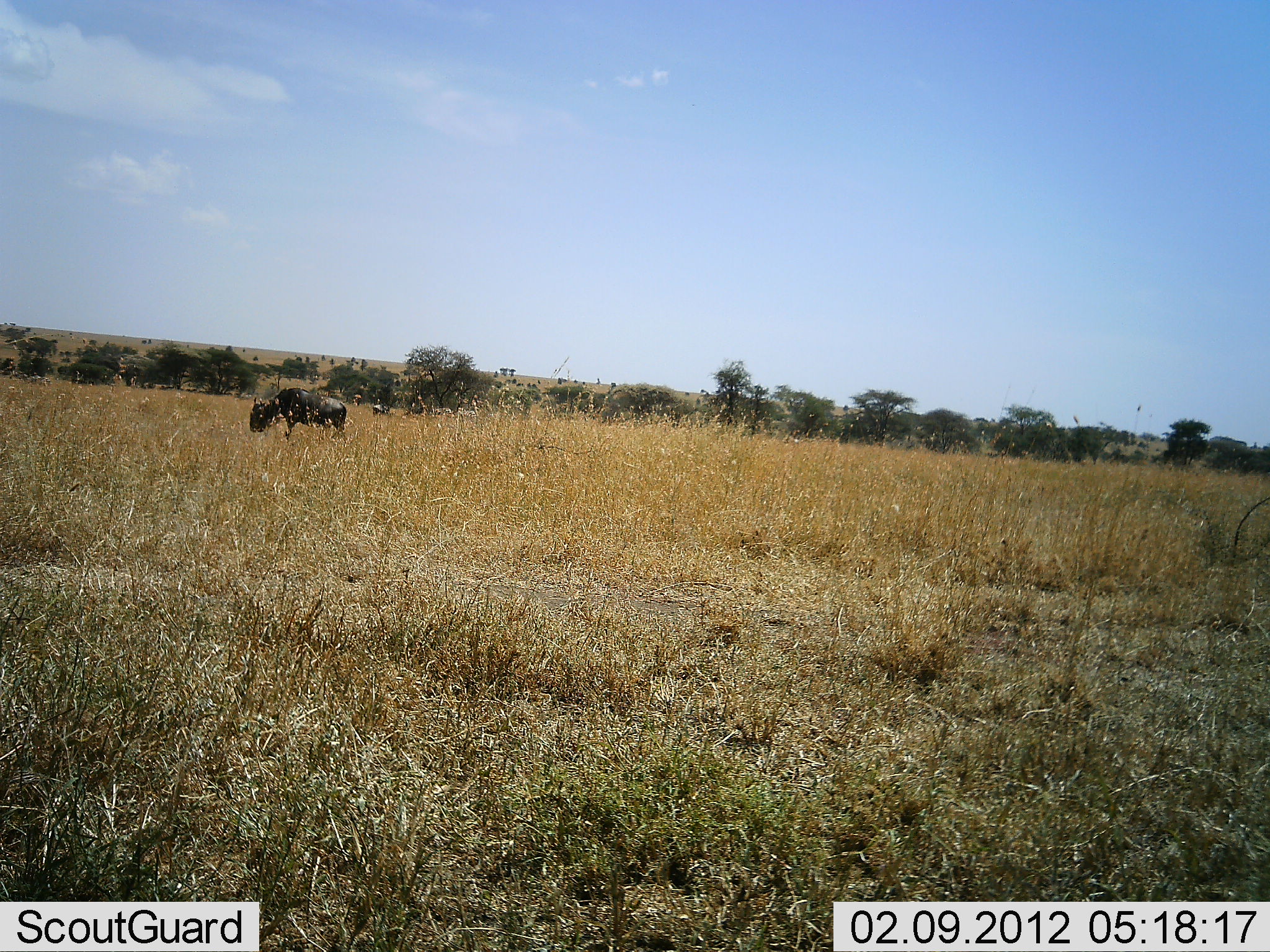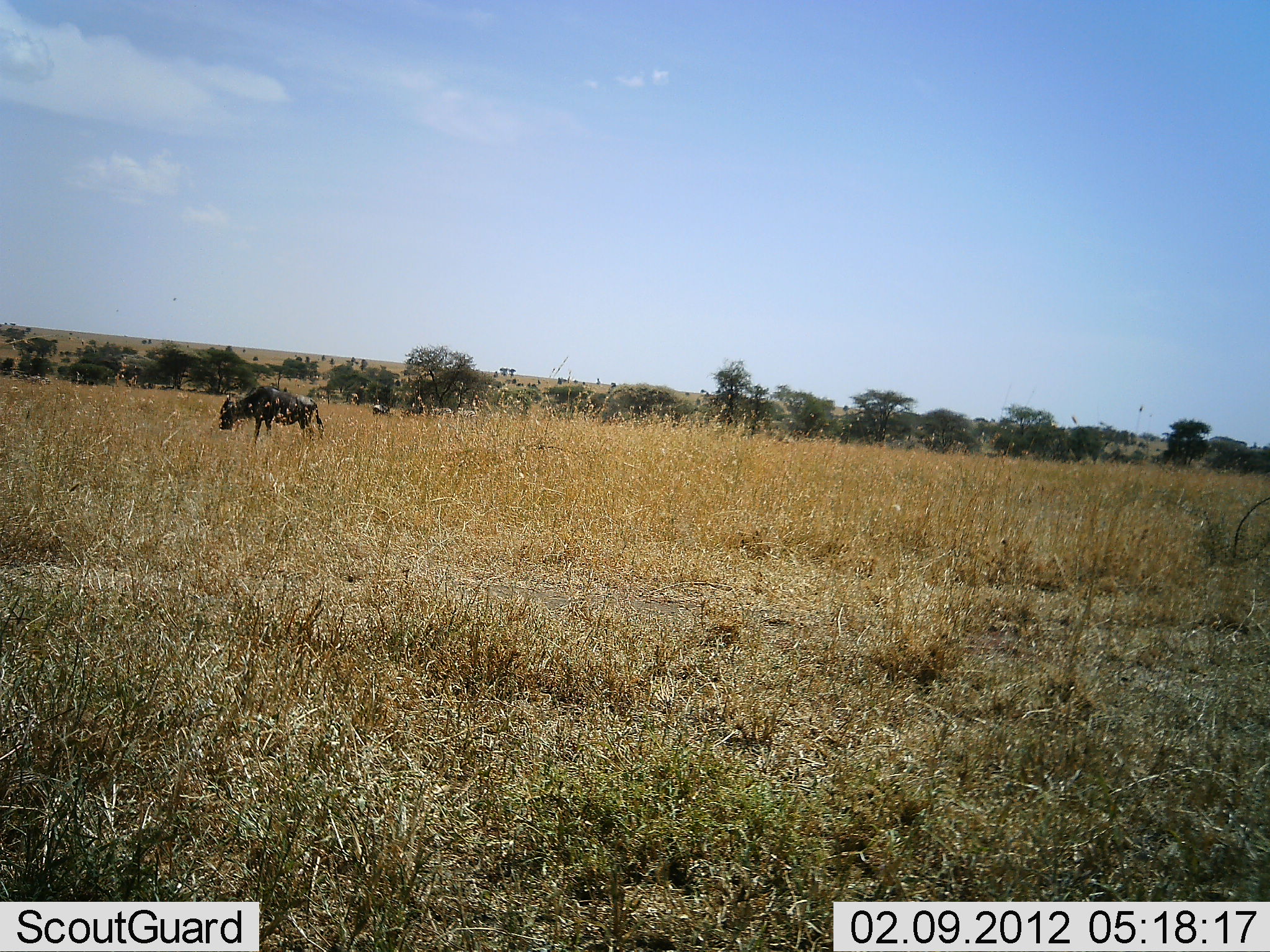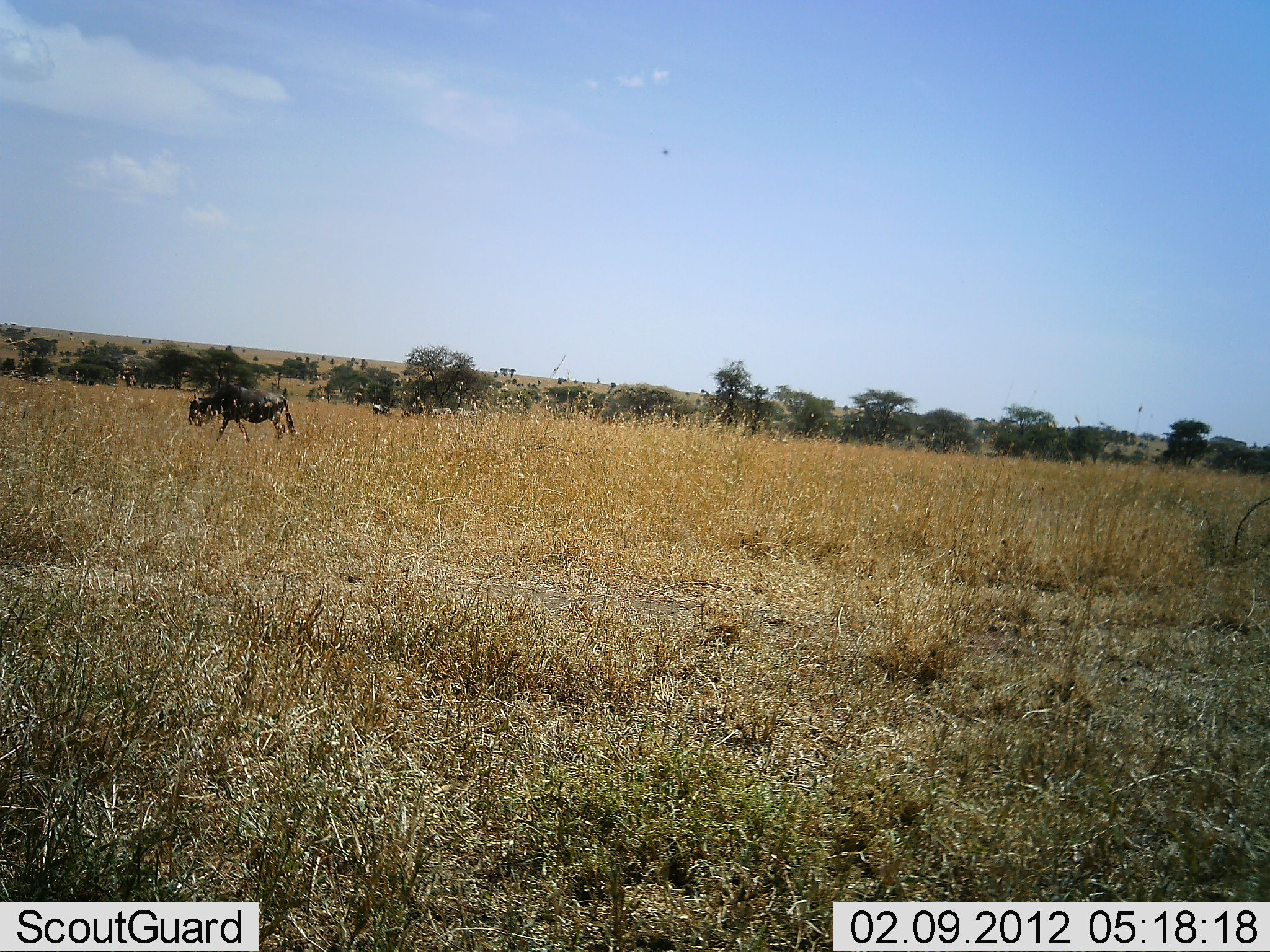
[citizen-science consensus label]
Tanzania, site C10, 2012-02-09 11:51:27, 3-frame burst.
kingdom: Animalia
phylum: Chordata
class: Mammalia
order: Artiodactyla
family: Bovidae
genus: Connochaetes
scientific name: Connochaetes taurinus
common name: blue wildebeest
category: wildebeest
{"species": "wildebeest (blue wildebeest) (Connochaetes taurinus)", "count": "1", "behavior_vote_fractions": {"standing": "12%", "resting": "0%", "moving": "71%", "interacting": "0%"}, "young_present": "0%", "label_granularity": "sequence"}